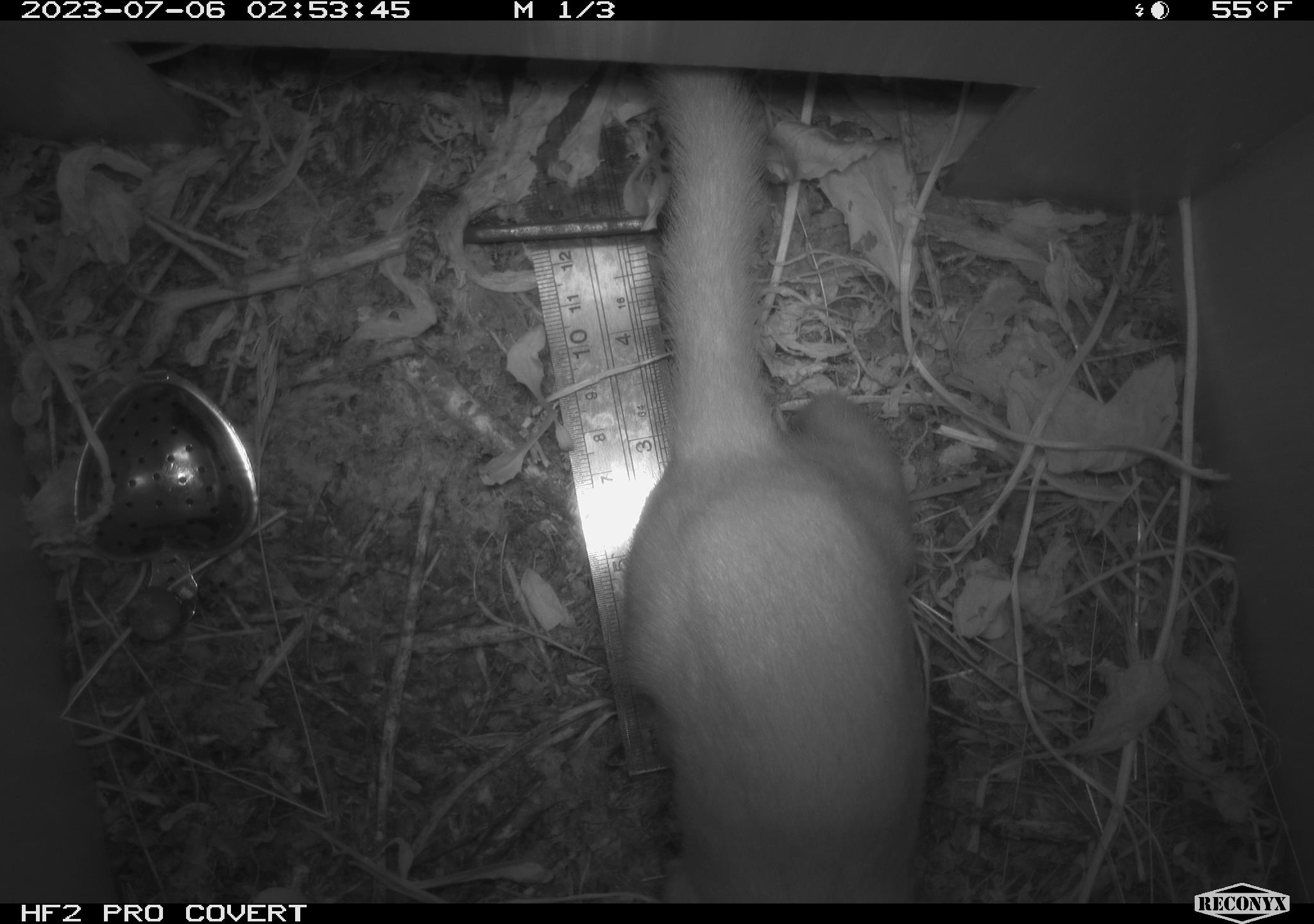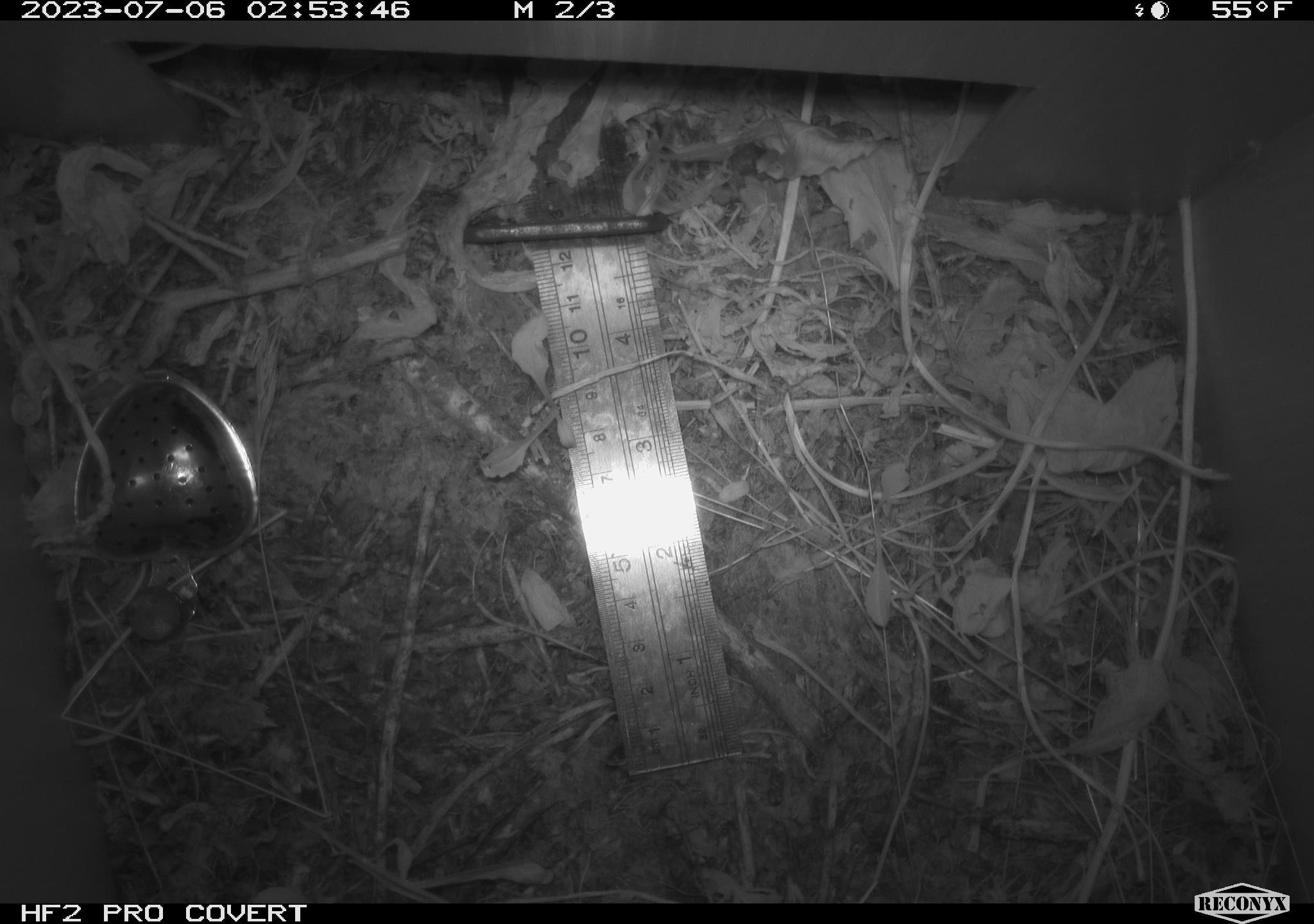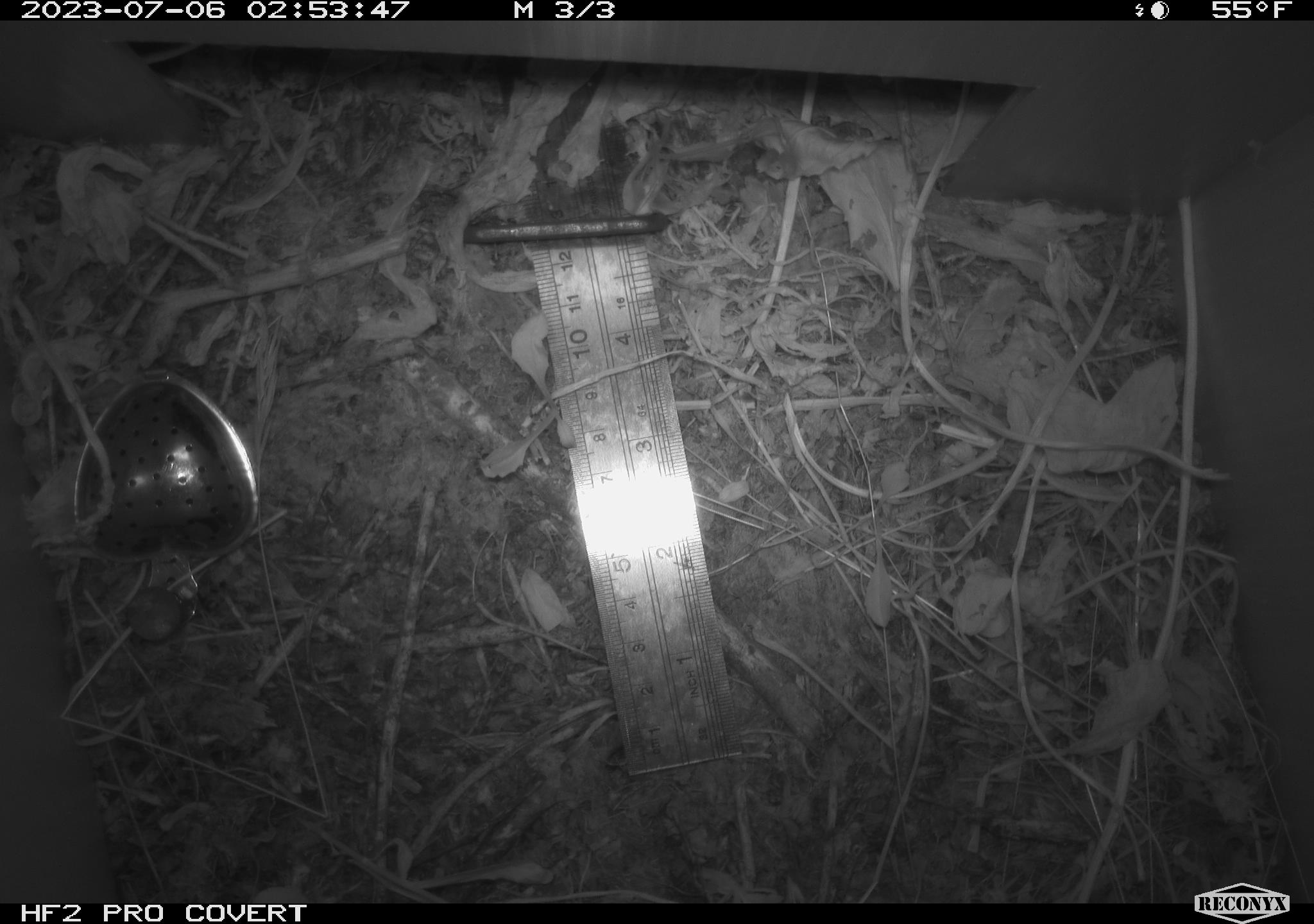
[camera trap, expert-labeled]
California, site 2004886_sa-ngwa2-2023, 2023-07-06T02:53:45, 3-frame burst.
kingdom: Animalia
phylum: Chordata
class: Mammalia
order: Carnivora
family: Mustelidae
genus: Neogale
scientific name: Neogale frenata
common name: long-tailed weasel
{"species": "long-tailed weasel (Neogale frenata)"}